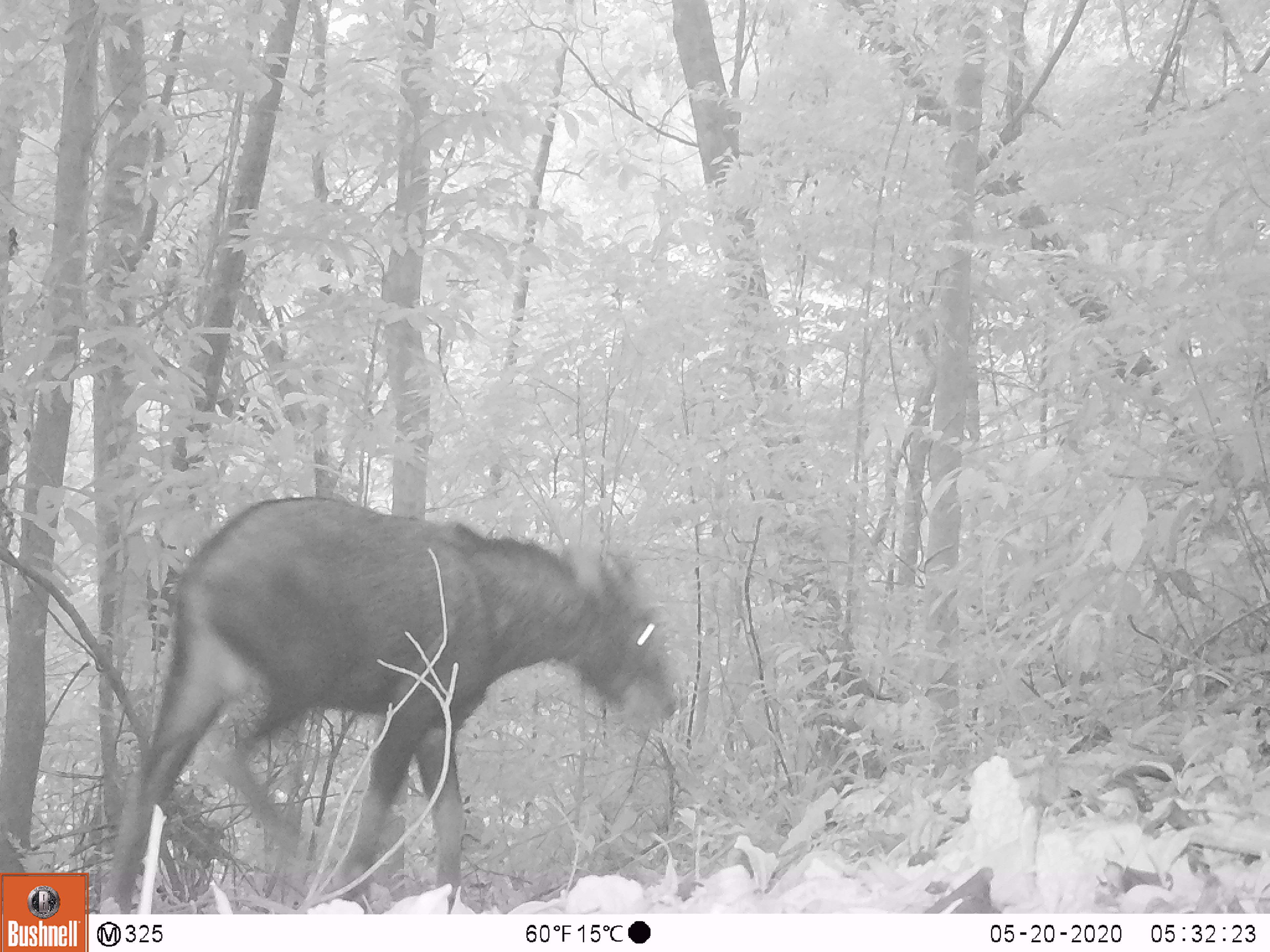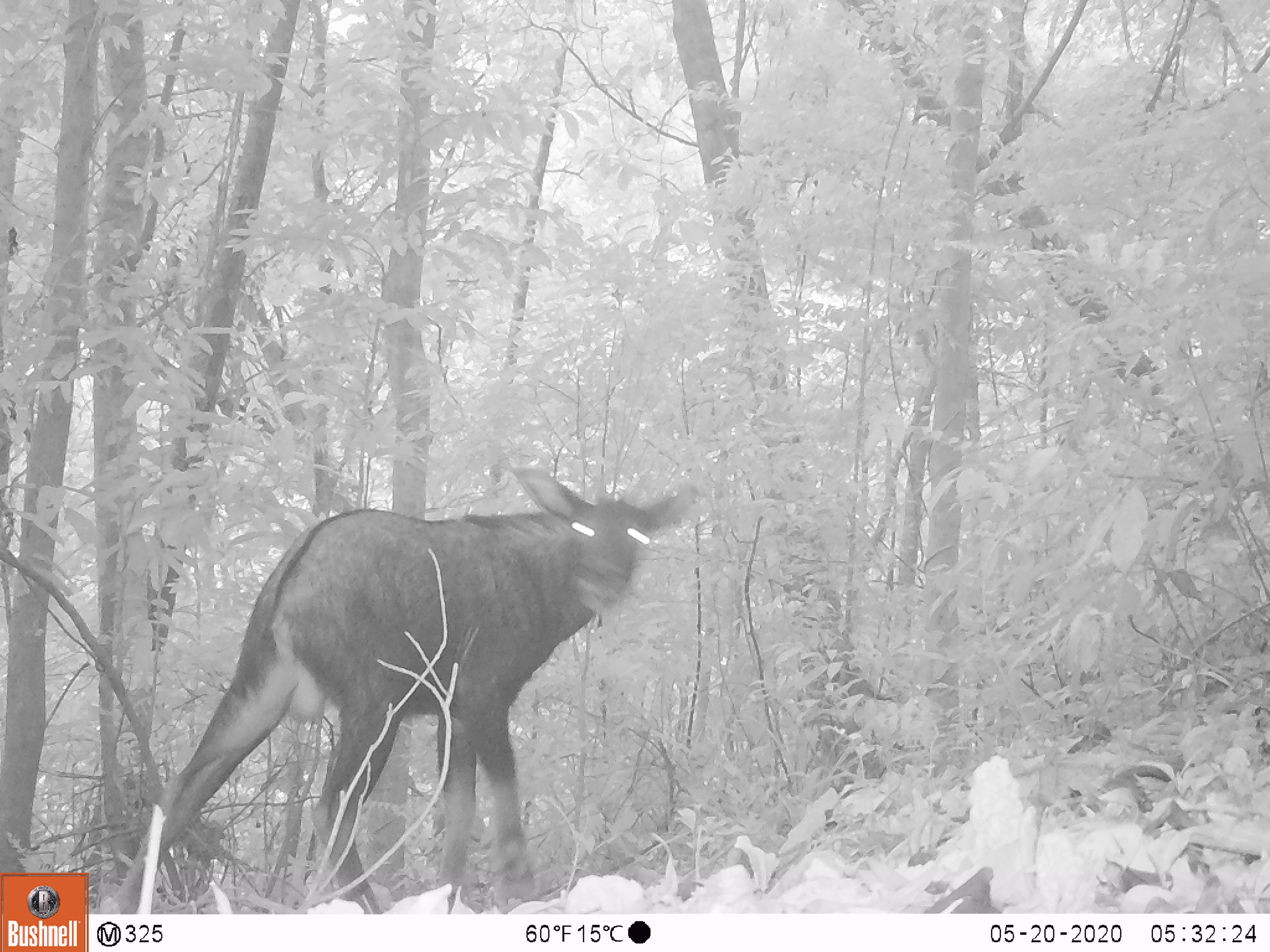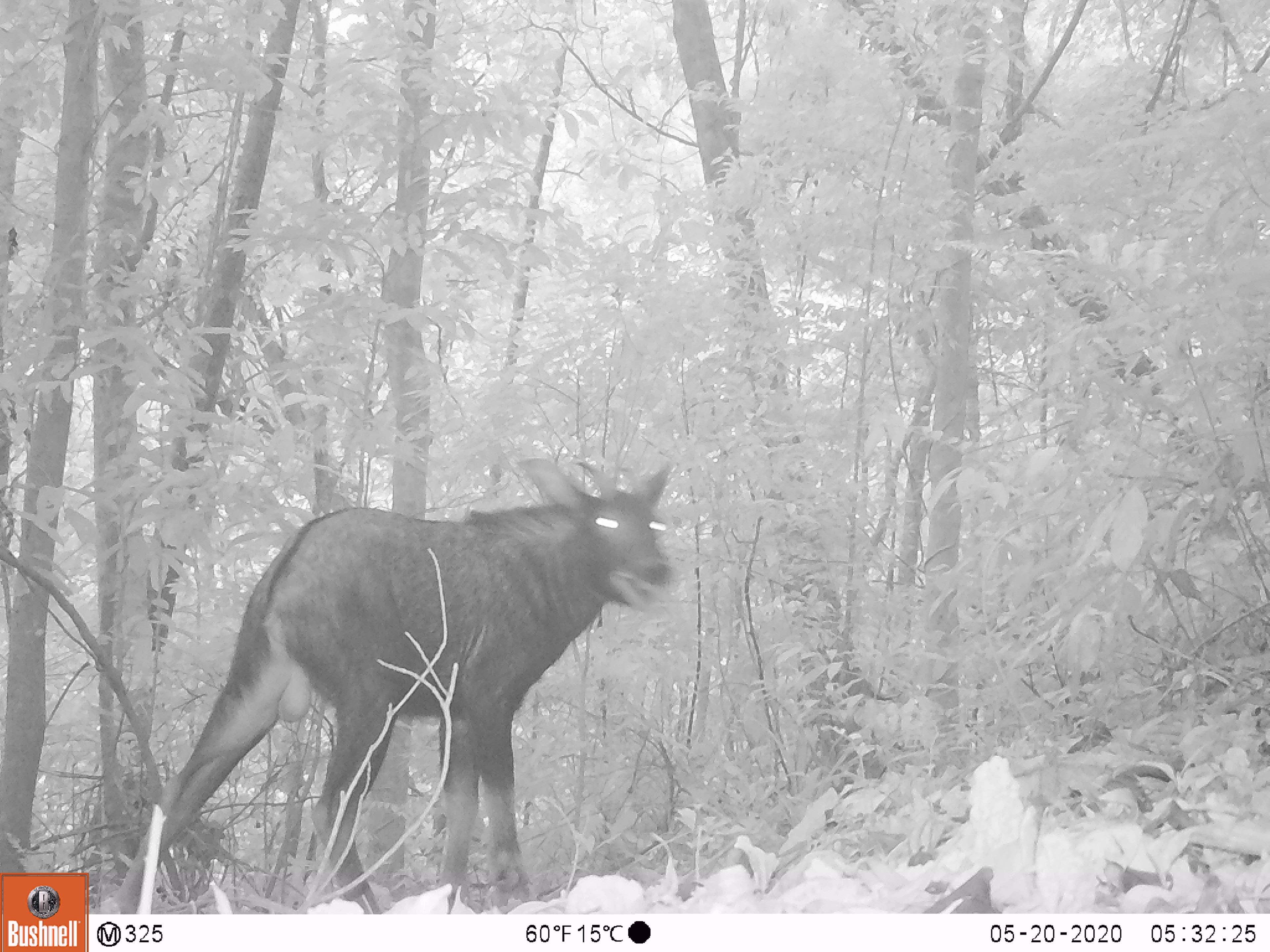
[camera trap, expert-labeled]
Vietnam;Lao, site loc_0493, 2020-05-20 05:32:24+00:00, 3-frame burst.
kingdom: Animalia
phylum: Chordata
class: Mammalia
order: Artiodactyla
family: Bovidae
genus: Capricornis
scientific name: Capricornis sumatraensis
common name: chinese serow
Chinese serow (Capricornis sumatraensis). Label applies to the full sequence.